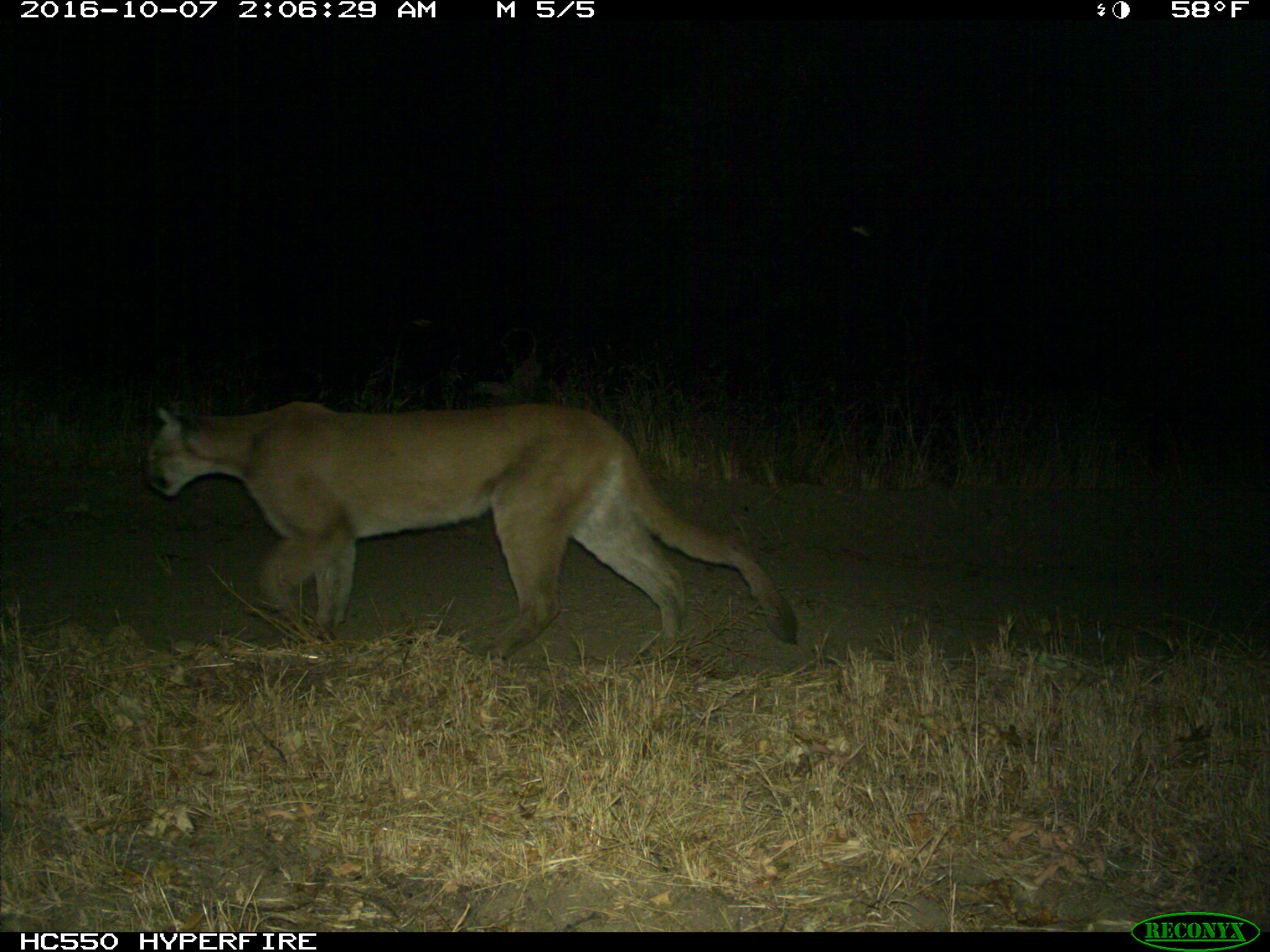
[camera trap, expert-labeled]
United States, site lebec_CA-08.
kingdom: Animalia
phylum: Chordata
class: Mammalia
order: Carnivora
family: Felidae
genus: Puma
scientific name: Puma concolor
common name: mountain lion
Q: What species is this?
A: Puma concolor (mountain lion).